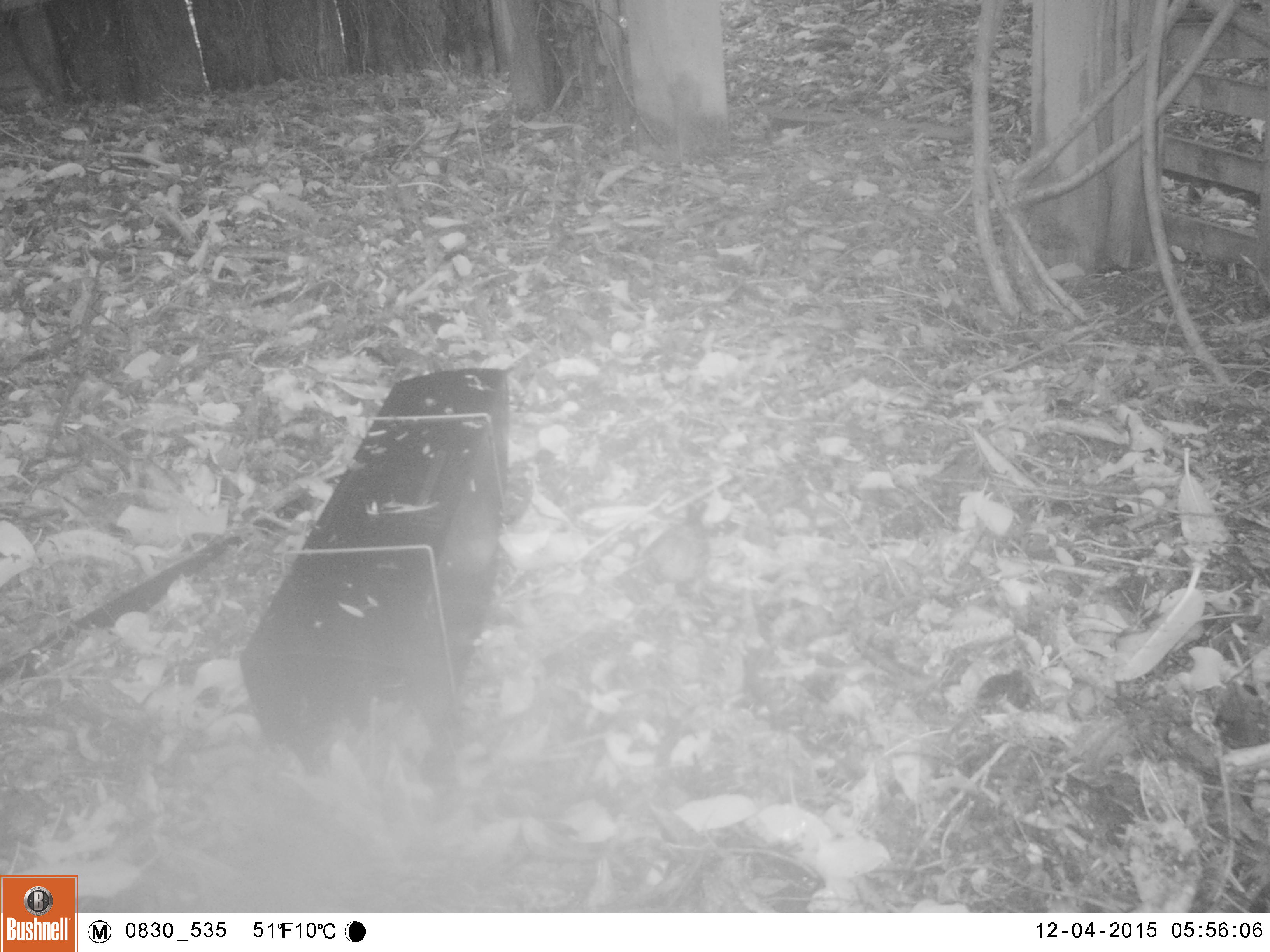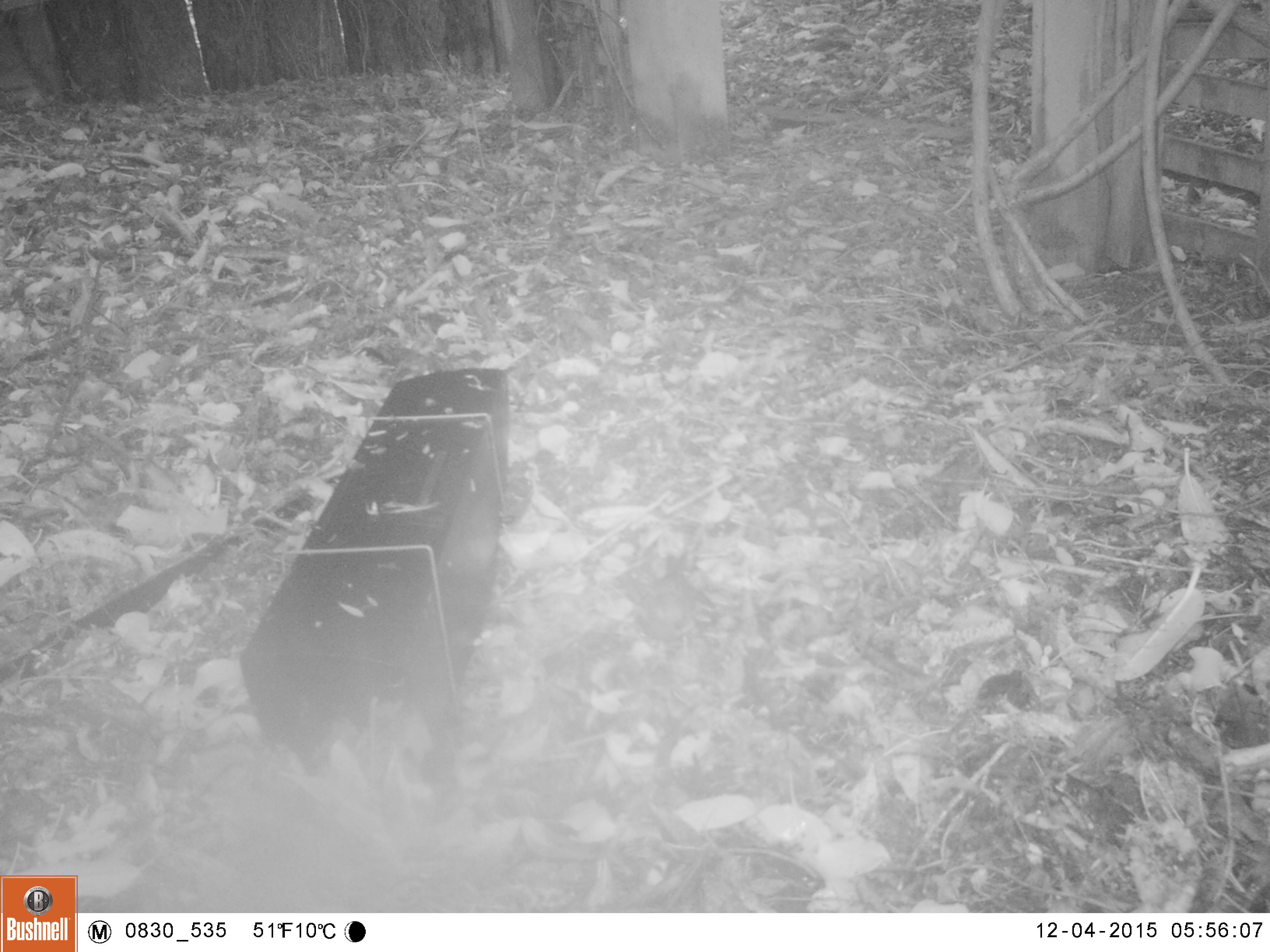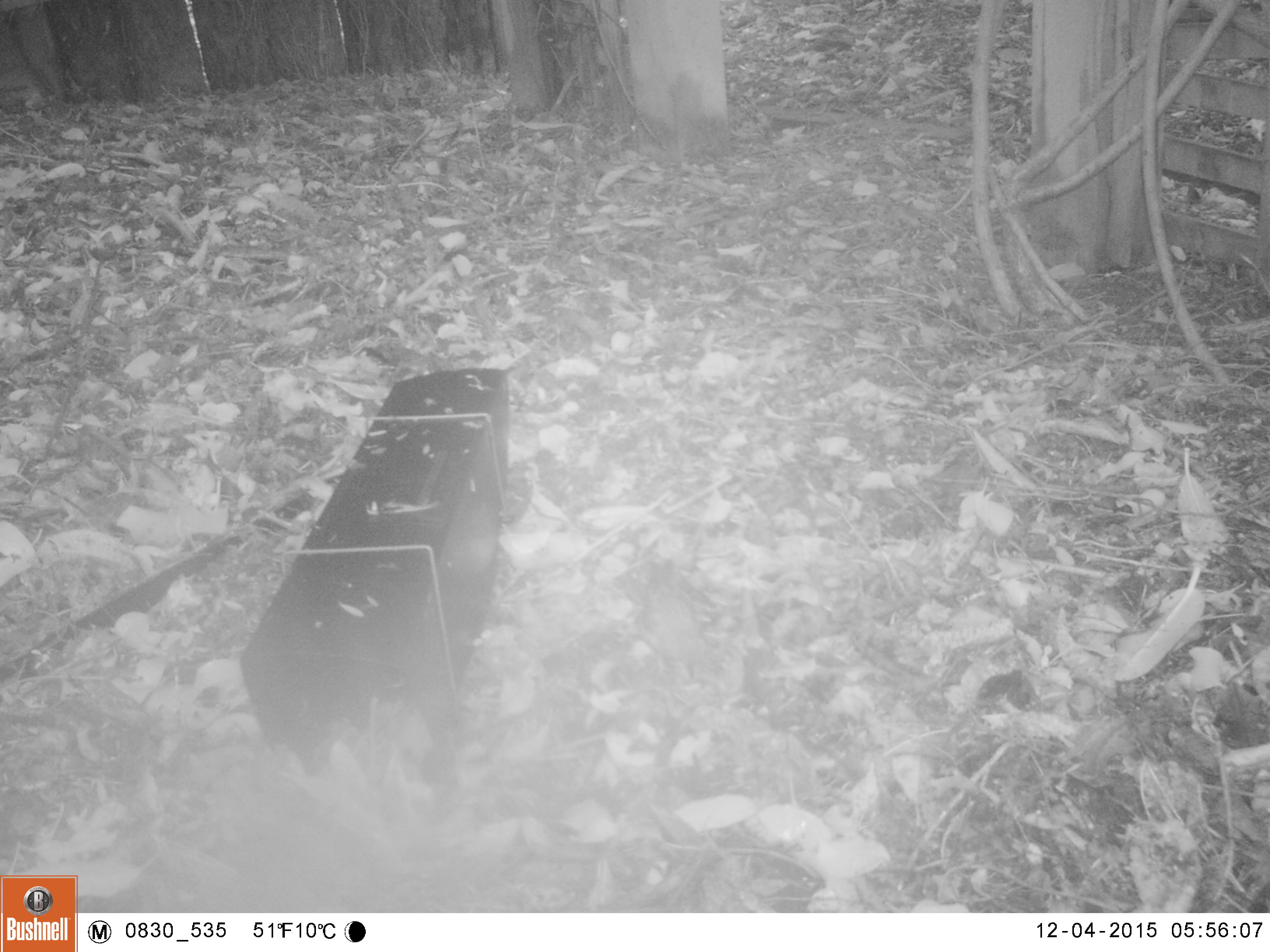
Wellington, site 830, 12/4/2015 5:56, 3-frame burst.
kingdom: Animalia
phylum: Chordata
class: Aves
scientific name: Aves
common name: bird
Bird (Aves).